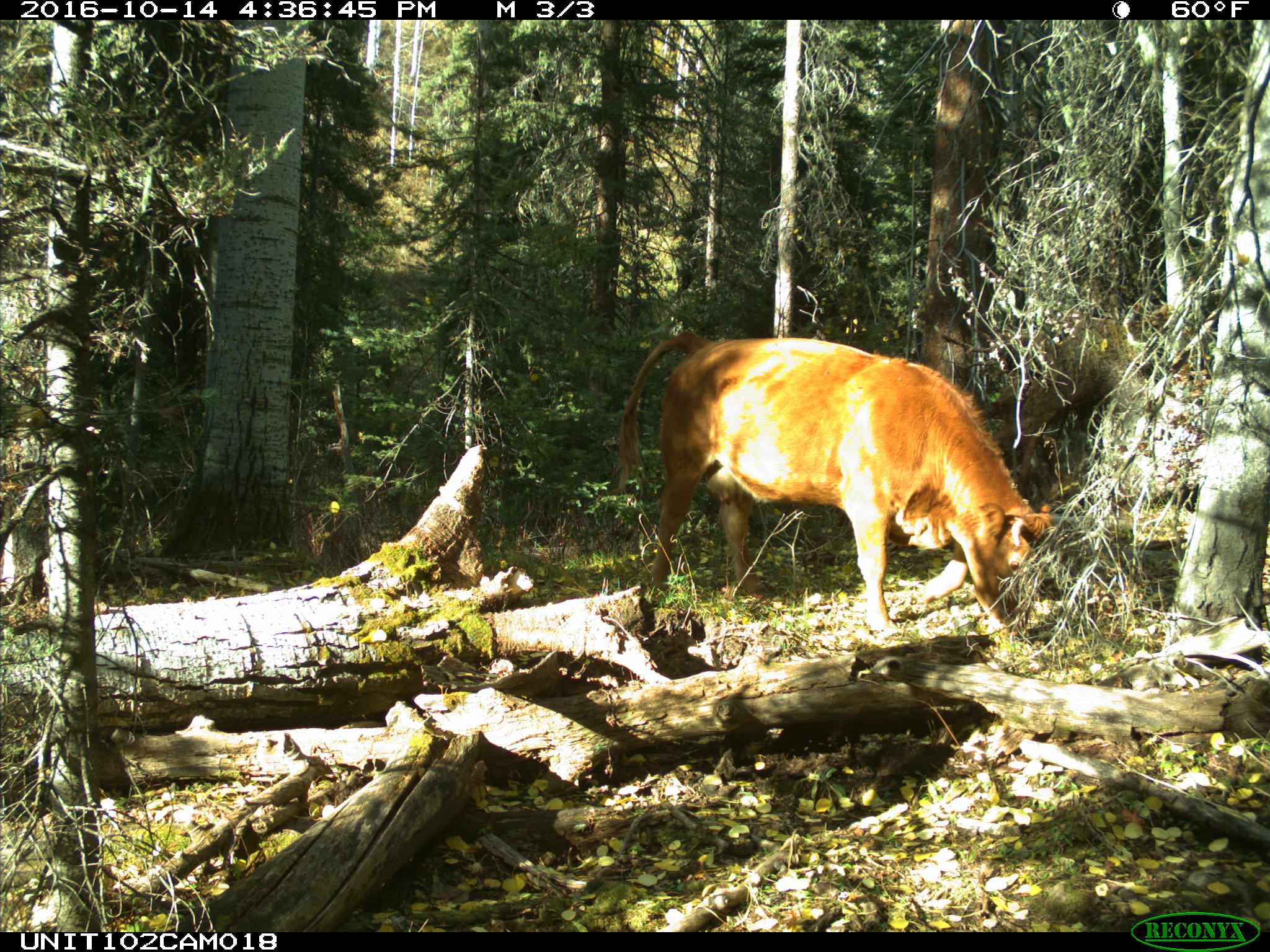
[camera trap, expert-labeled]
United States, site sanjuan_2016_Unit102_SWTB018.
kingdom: Animalia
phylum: Chordata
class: Mammalia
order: Artiodactyla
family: Bovidae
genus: Bos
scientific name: Bos taurus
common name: domestic cow